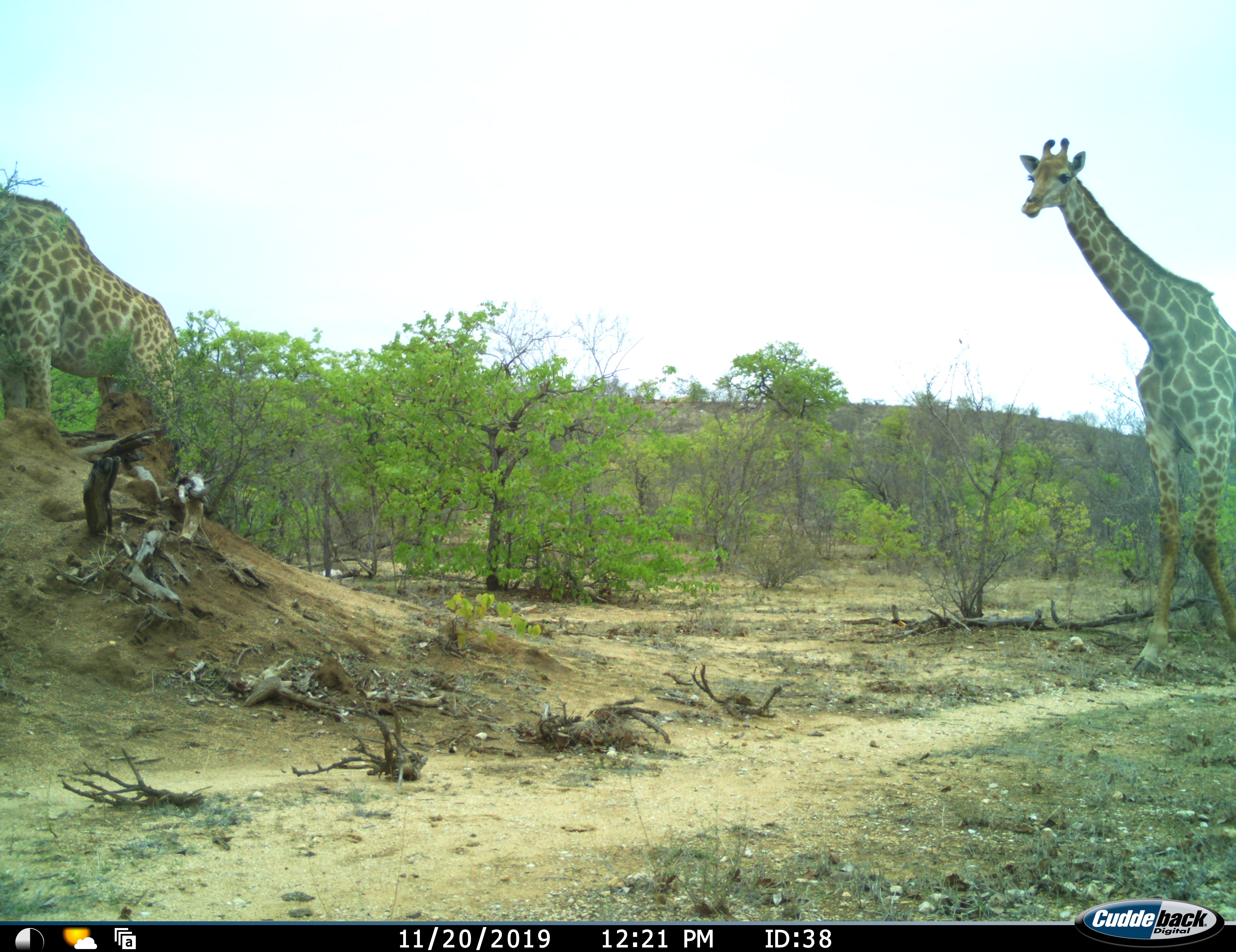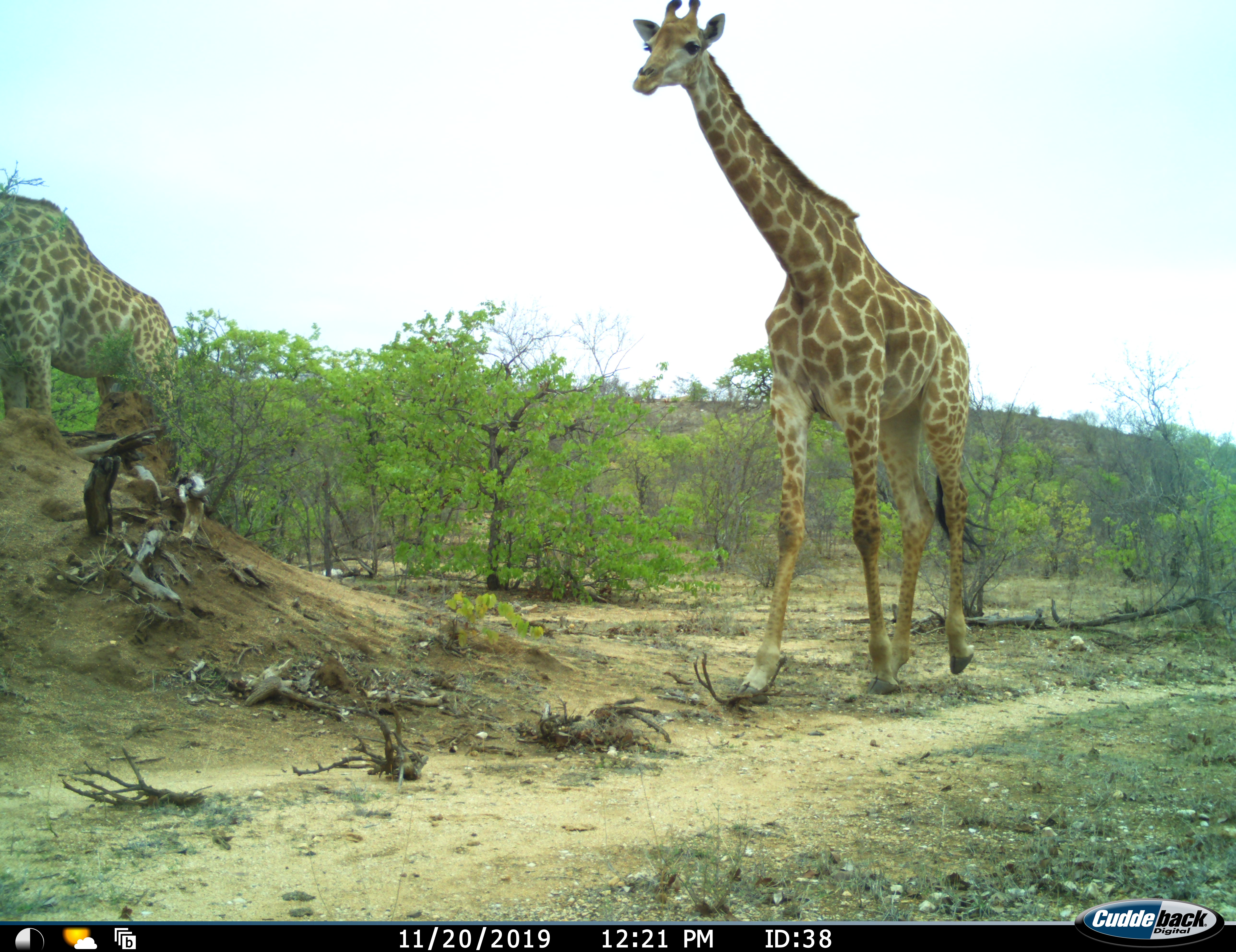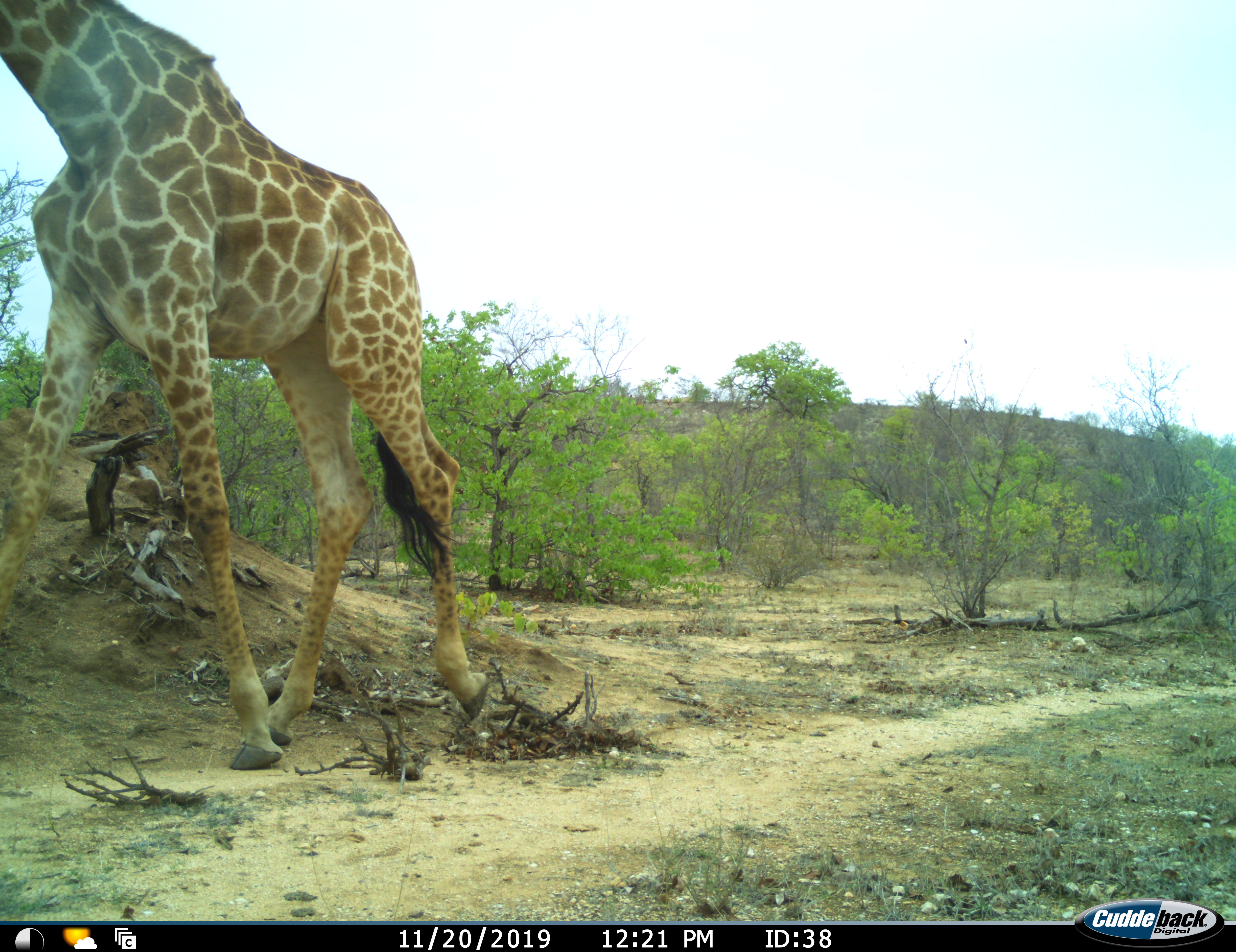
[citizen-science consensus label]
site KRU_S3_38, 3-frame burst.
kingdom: Animalia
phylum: Chordata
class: Mammalia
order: Artiodactyla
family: Giraffidae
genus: Giraffa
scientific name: Giraffa camelopardalis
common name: giraffe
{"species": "giraffe (Giraffa camelopardalis)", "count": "2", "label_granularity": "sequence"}